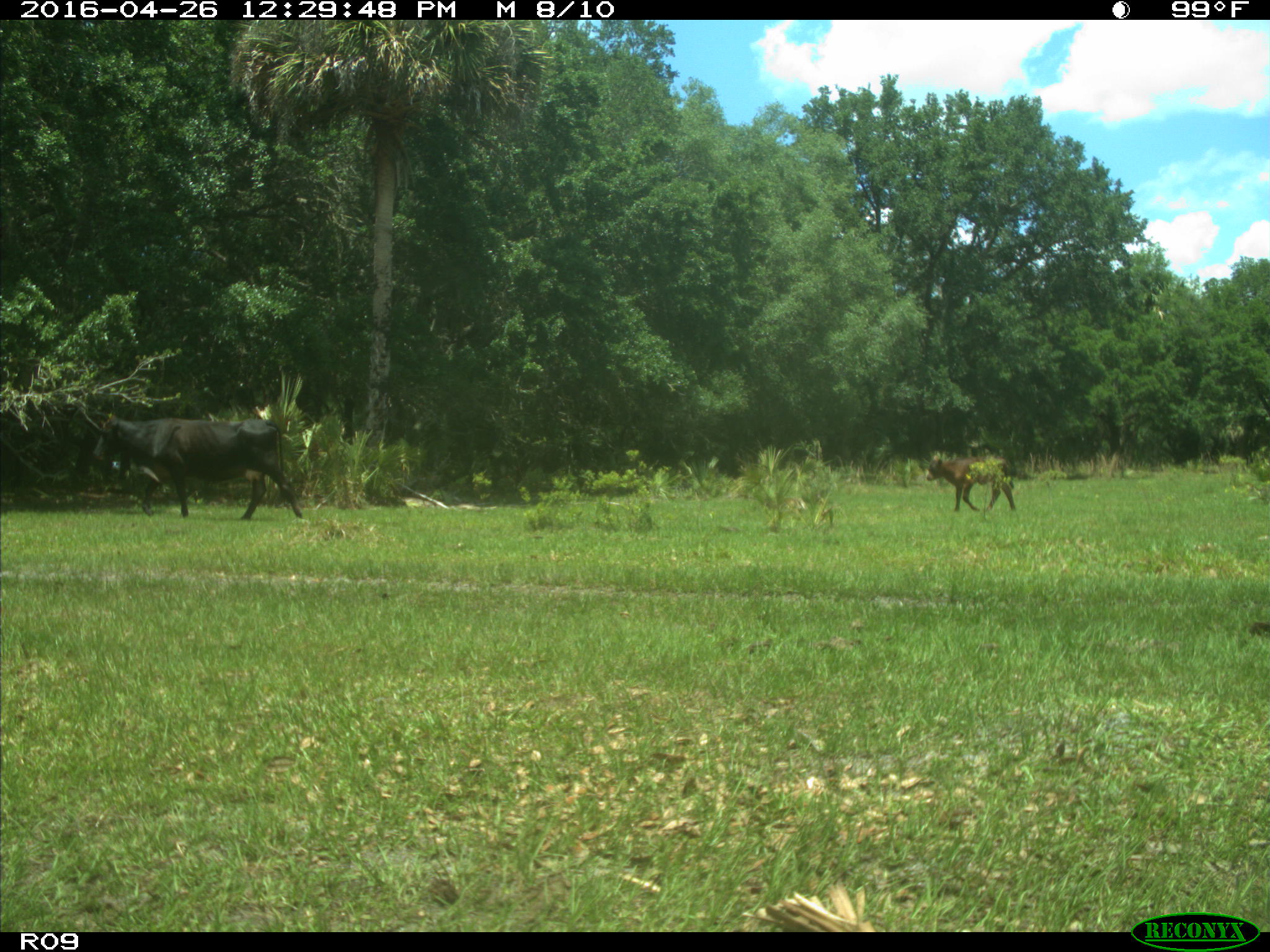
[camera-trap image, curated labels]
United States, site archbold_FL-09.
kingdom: Animalia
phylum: Chordata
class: Mammalia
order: Artiodactyla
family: Bovidae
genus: Bos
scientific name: Bos taurus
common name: domestic cow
Bos taurus (domestic cow).